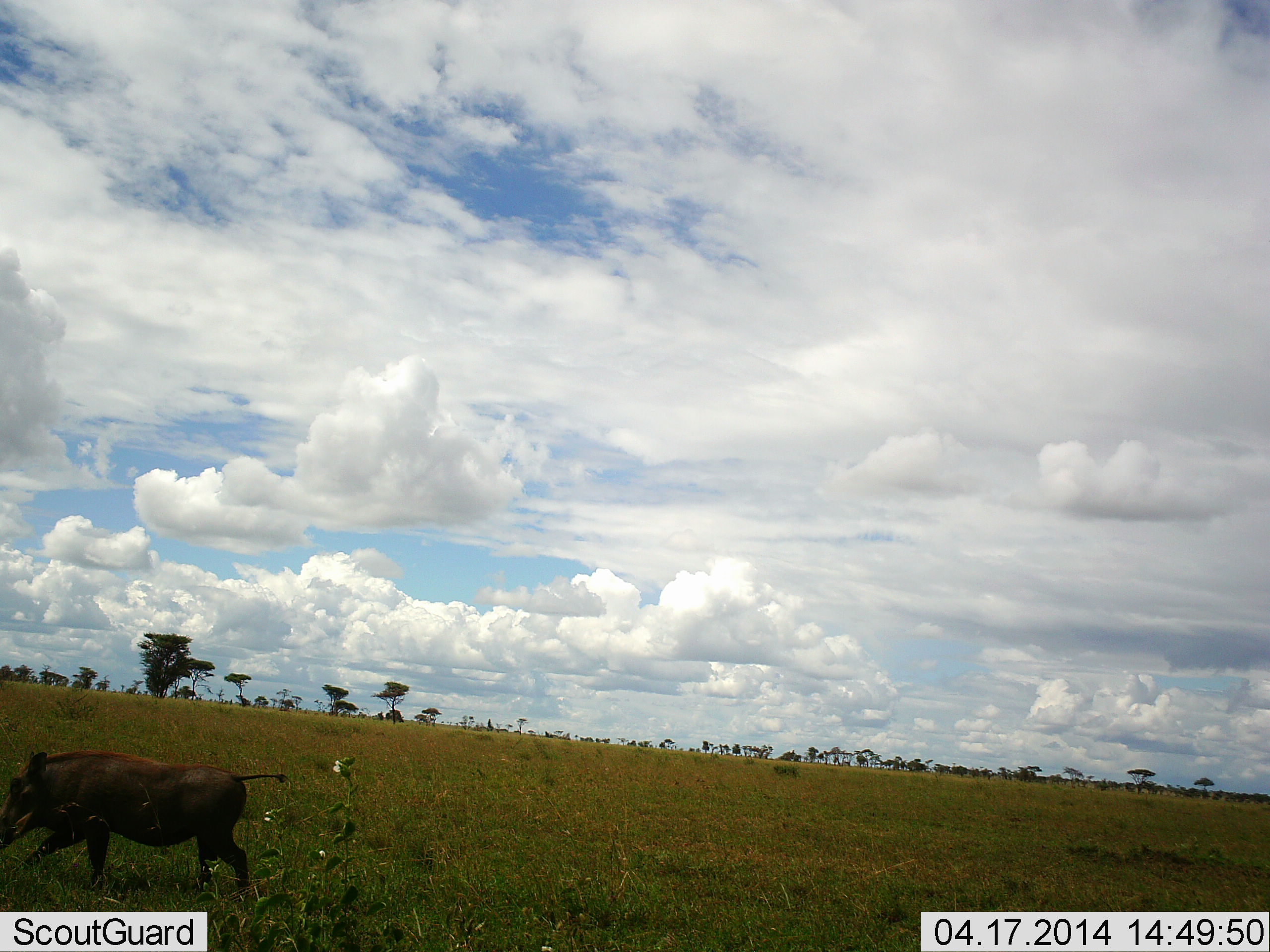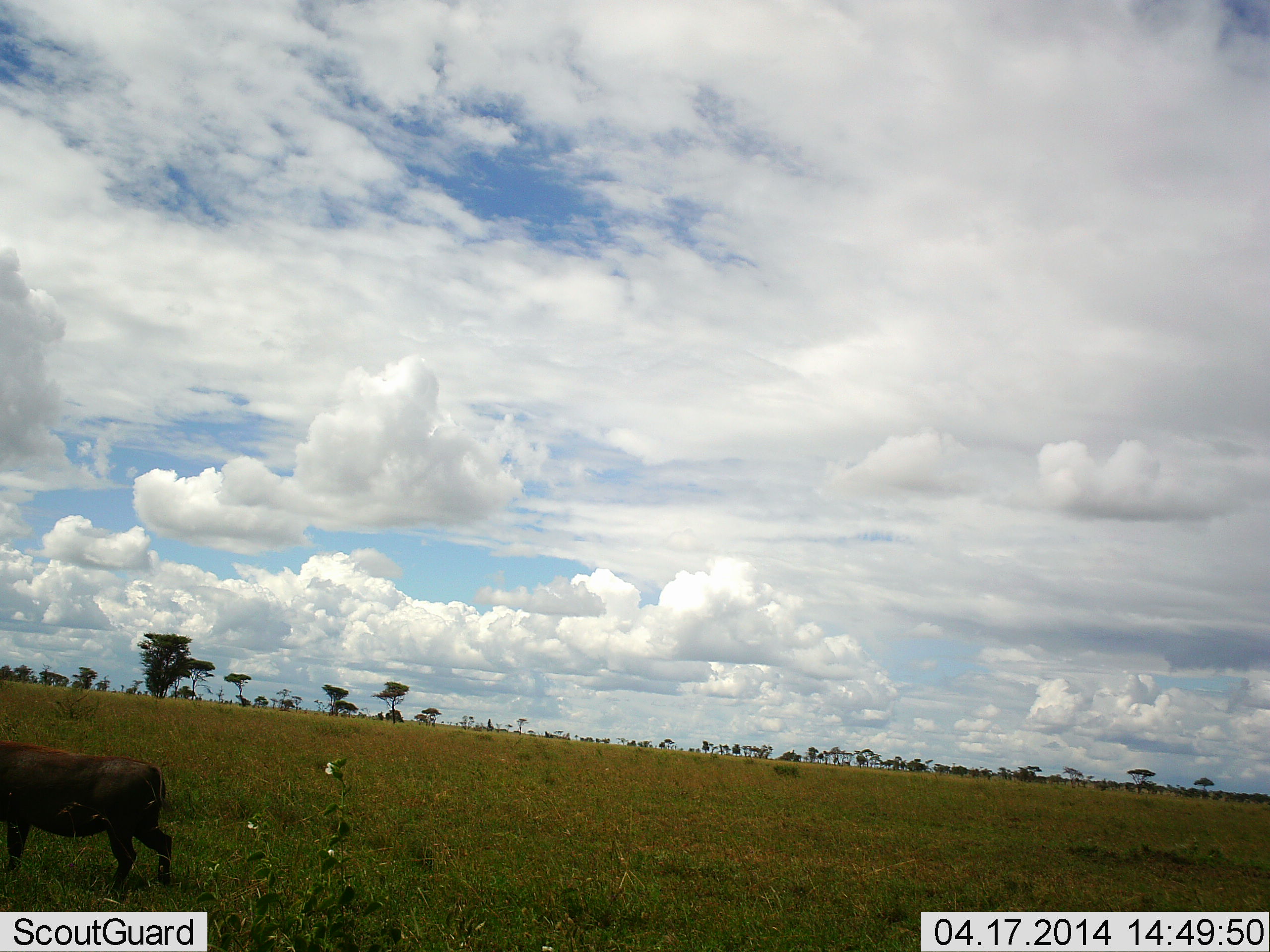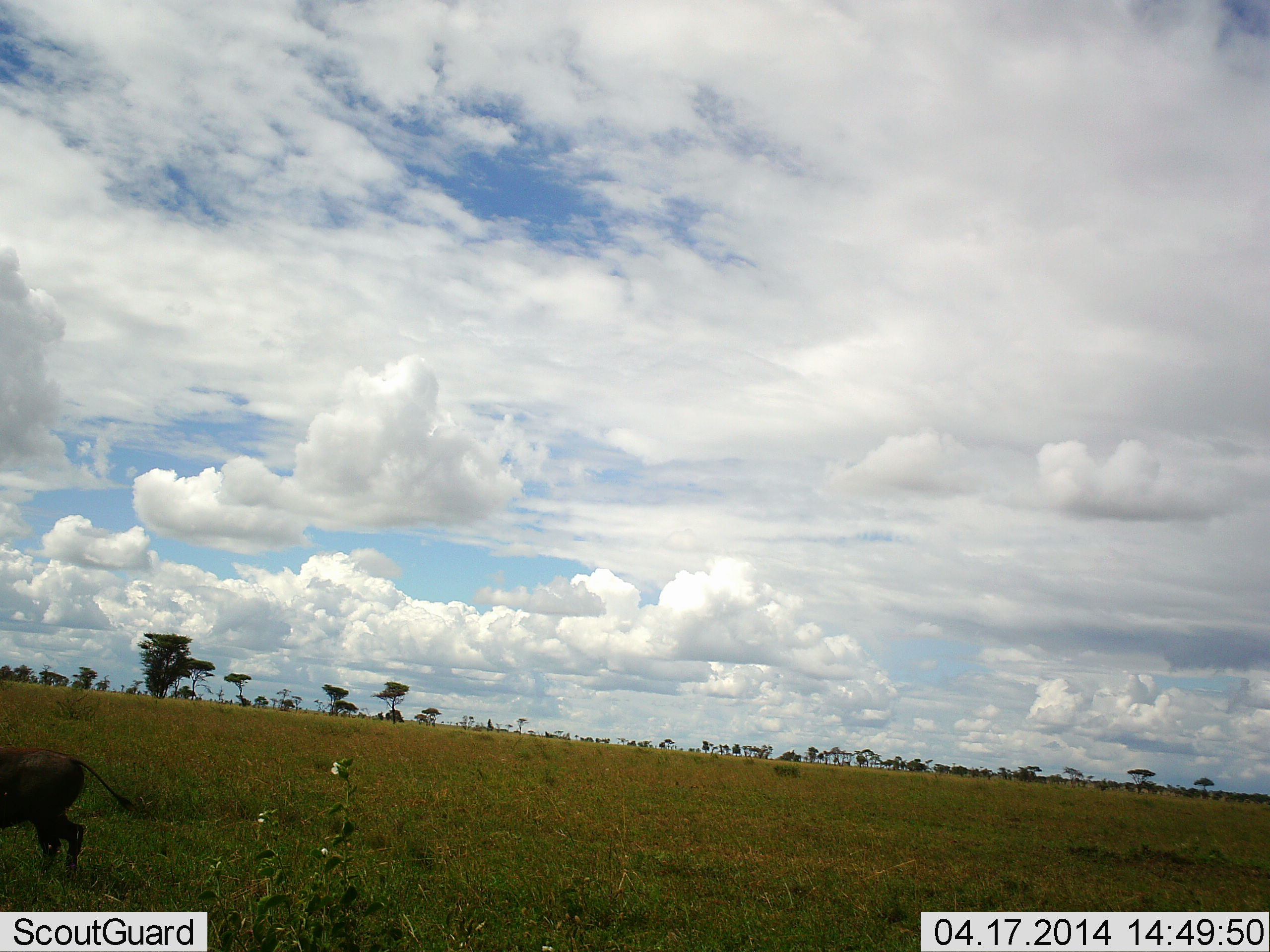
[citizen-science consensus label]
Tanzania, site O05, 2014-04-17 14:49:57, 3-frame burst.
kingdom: Animalia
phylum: Chordata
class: Mammalia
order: Artiodactyla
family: Suidae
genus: Phacochoerus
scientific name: Phacochoerus africanus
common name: warthog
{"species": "warthog (Phacochoerus africanus)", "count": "1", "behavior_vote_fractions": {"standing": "0%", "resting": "0%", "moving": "100%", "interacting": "0%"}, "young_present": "0%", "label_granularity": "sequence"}